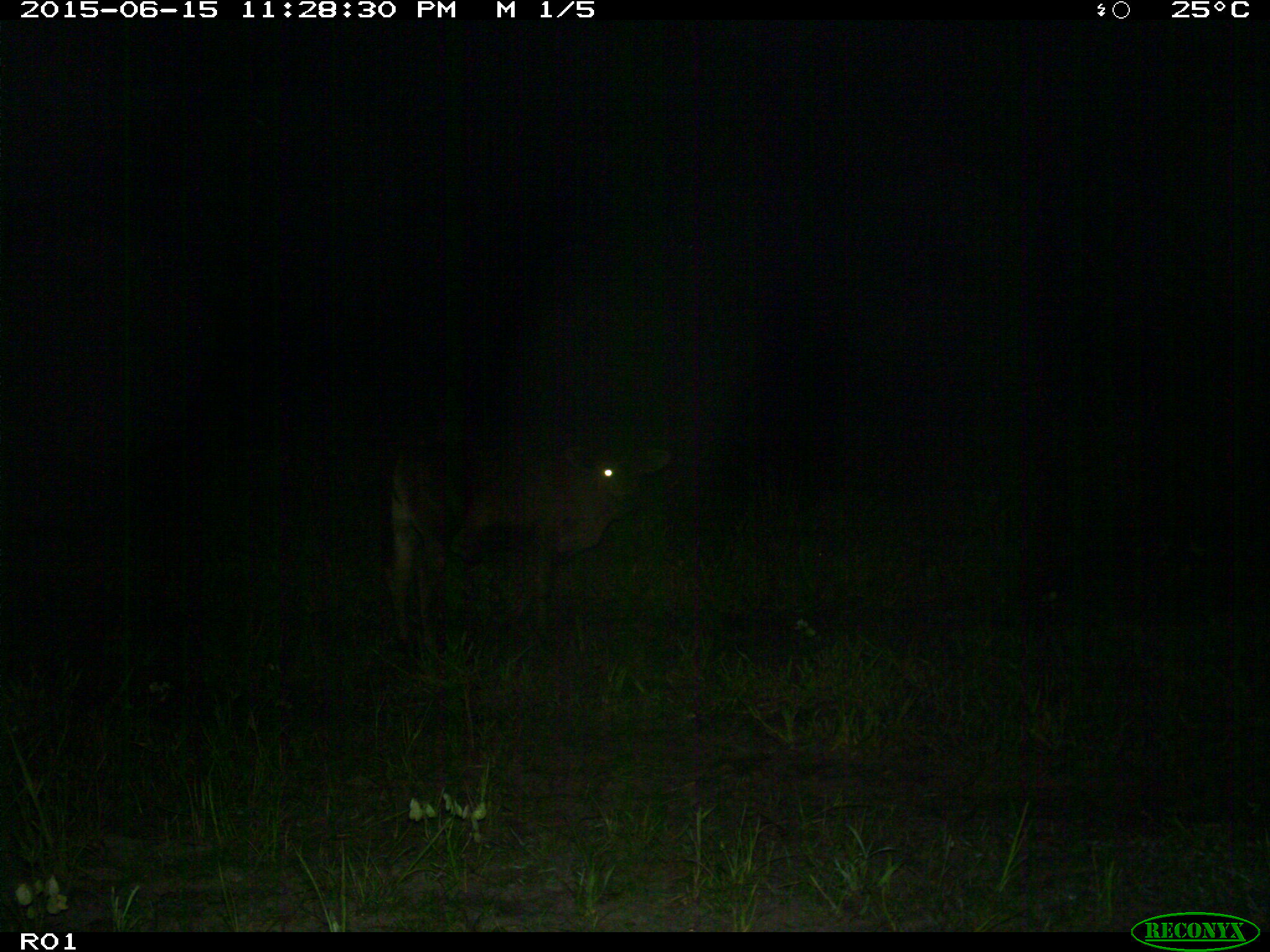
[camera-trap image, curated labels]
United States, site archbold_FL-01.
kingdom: Animalia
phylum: Chordata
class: Mammalia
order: Artiodactyla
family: Bovidae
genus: Bos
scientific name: Bos taurus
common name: domestic cow